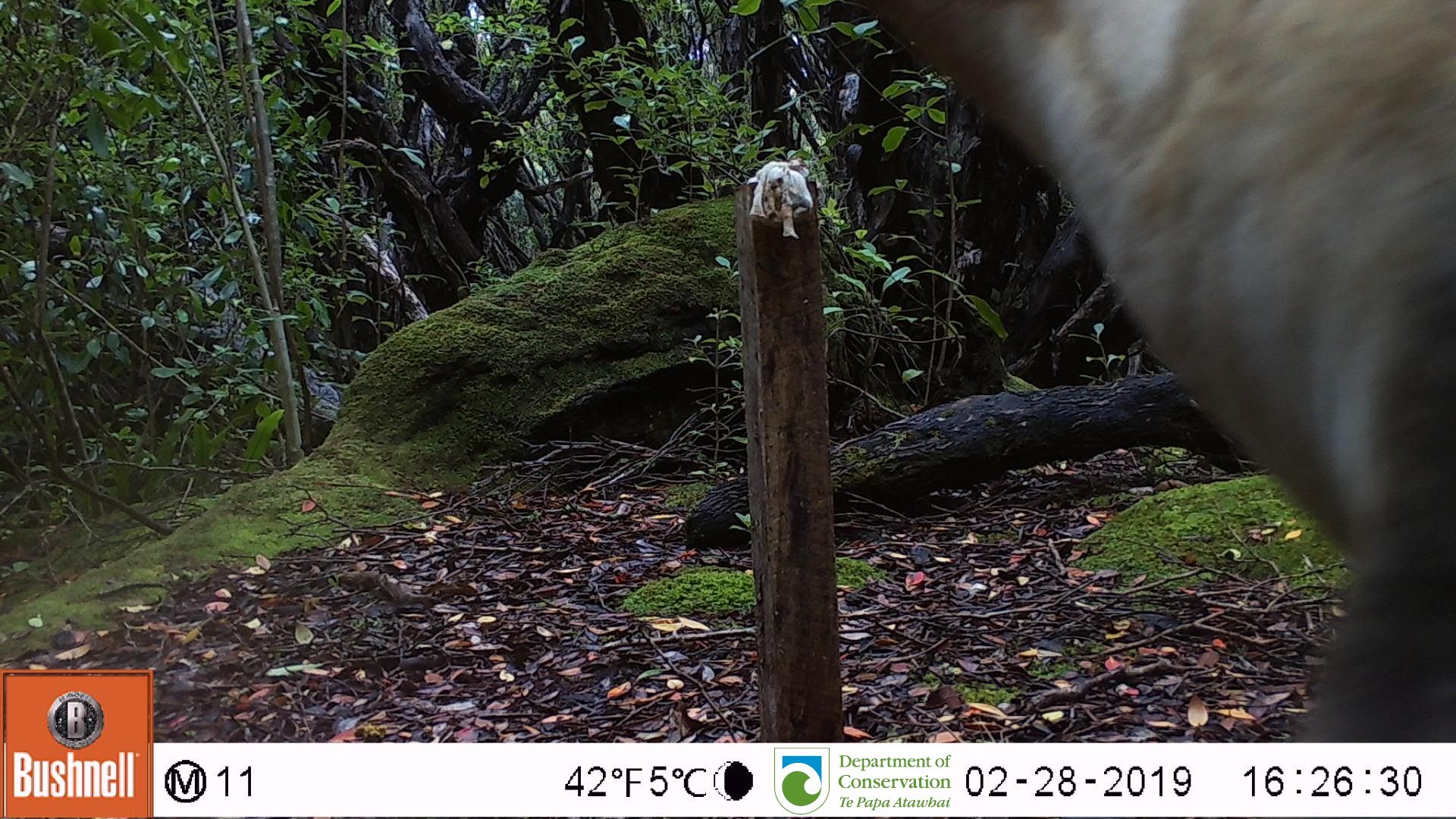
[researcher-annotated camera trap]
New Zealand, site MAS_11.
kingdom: Animalia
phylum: Chordata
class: Mammalia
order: Carnivora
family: Otariidae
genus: Phocarctos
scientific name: Phocarctos hookeri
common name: new zealand sea lion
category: sealion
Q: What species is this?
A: Sealion (new zealand sea lion) (Phocarctos hookeri).